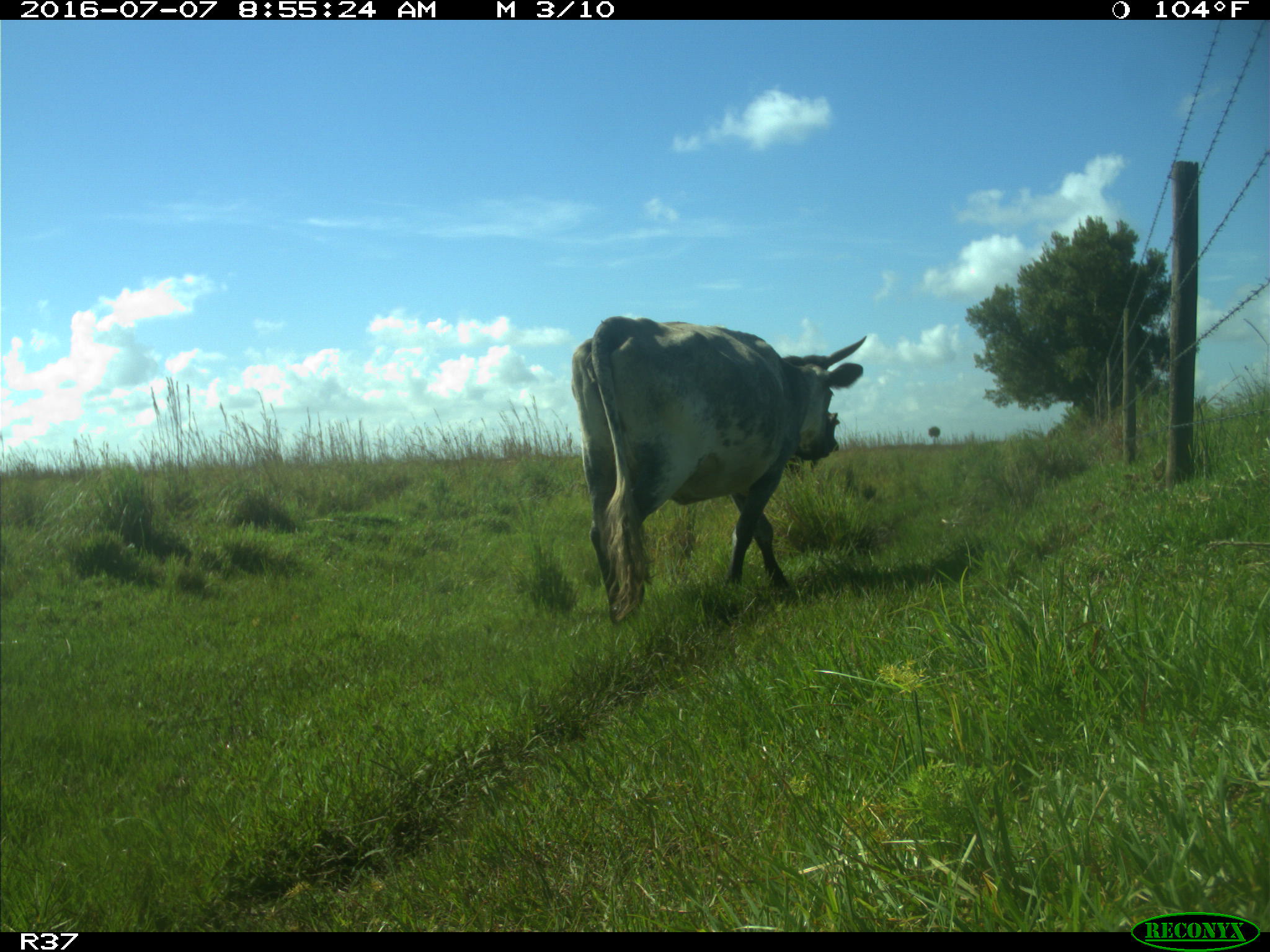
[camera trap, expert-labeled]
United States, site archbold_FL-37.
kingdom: Animalia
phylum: Chordata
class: Mammalia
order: Artiodactyla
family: Bovidae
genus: Bos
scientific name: Bos taurus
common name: domestic cow